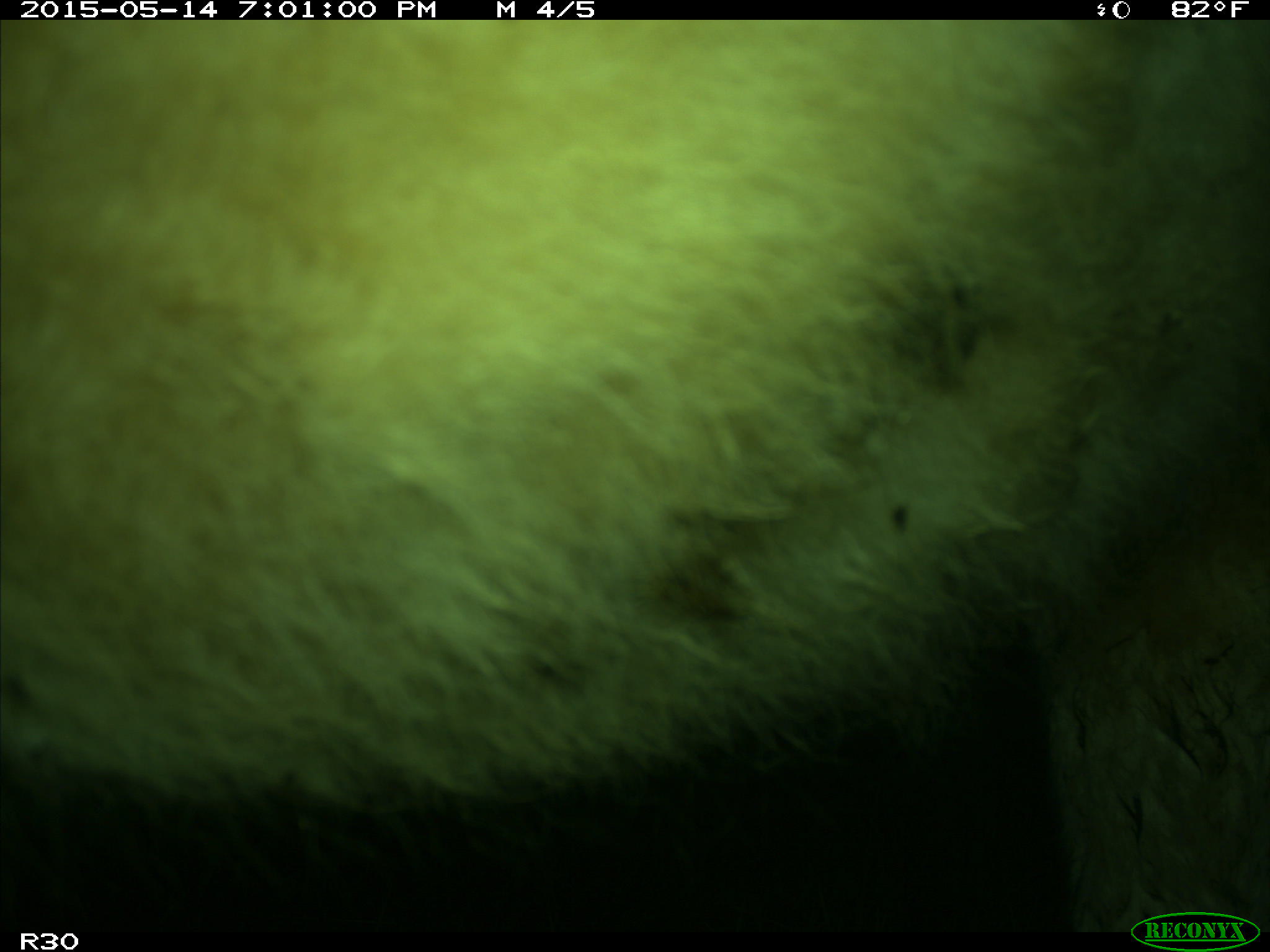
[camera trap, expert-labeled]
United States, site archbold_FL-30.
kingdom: Animalia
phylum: Chordata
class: Mammalia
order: Artiodactyla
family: Bovidae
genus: Bos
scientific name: Bos taurus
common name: domestic cow